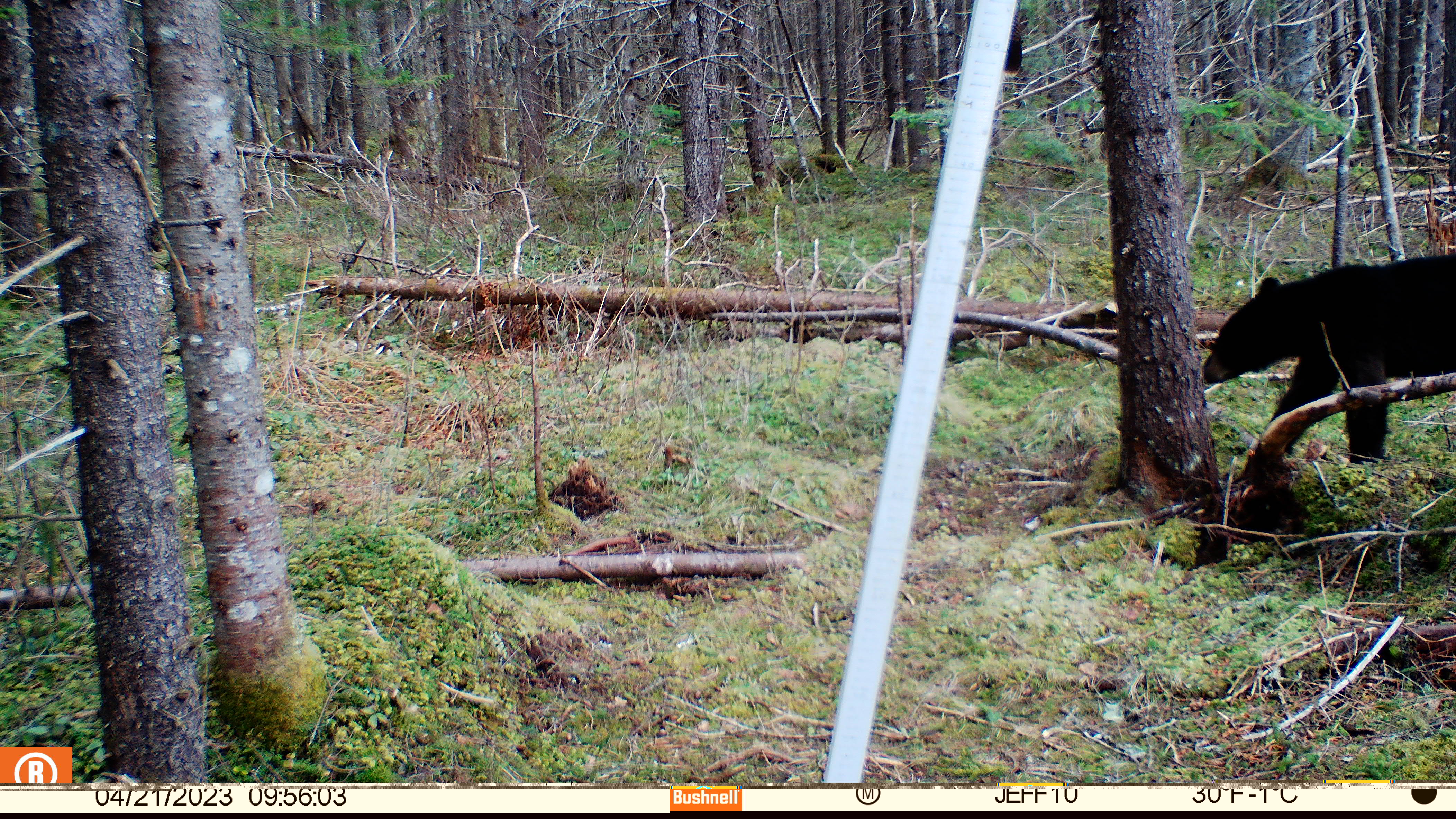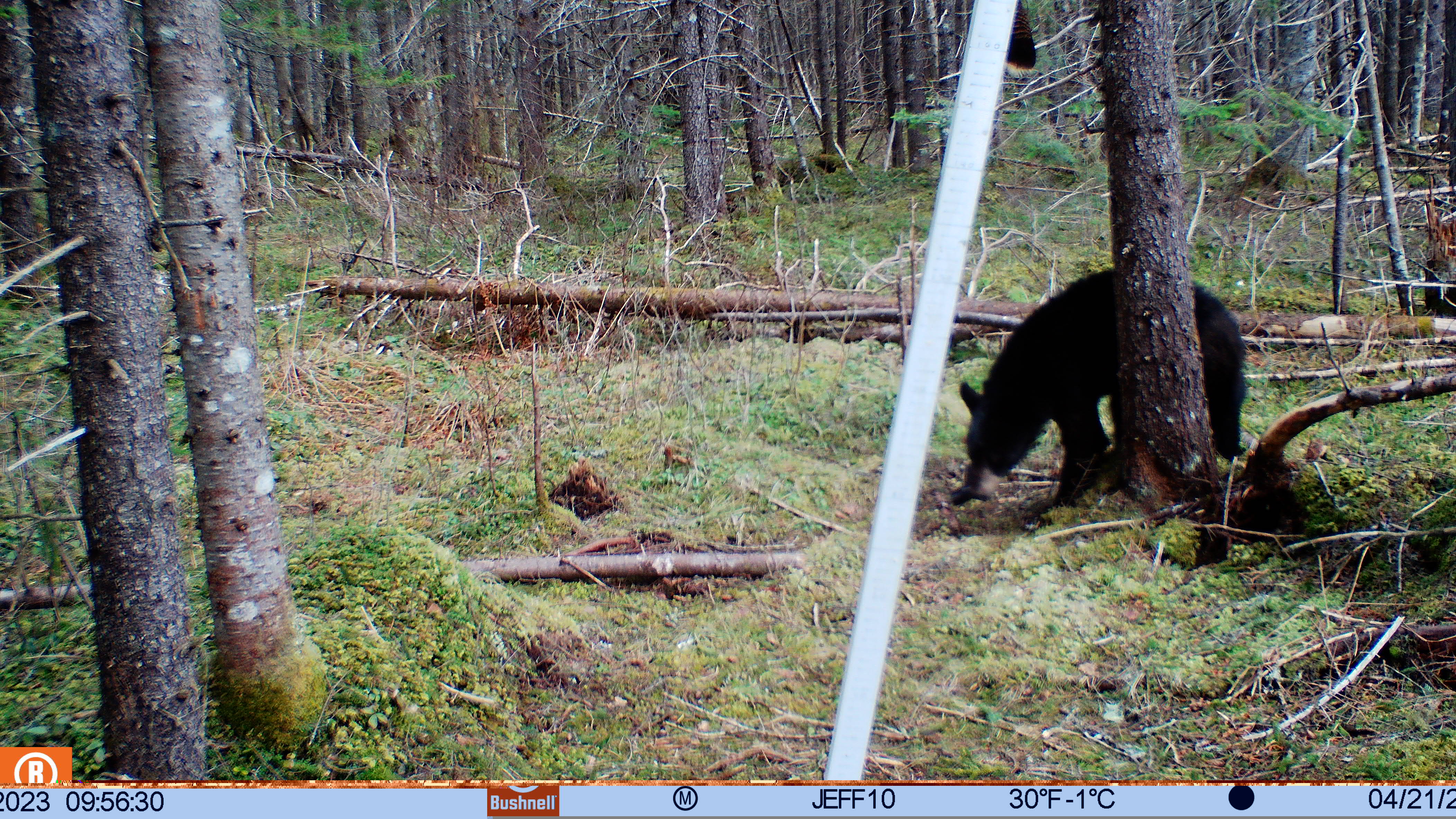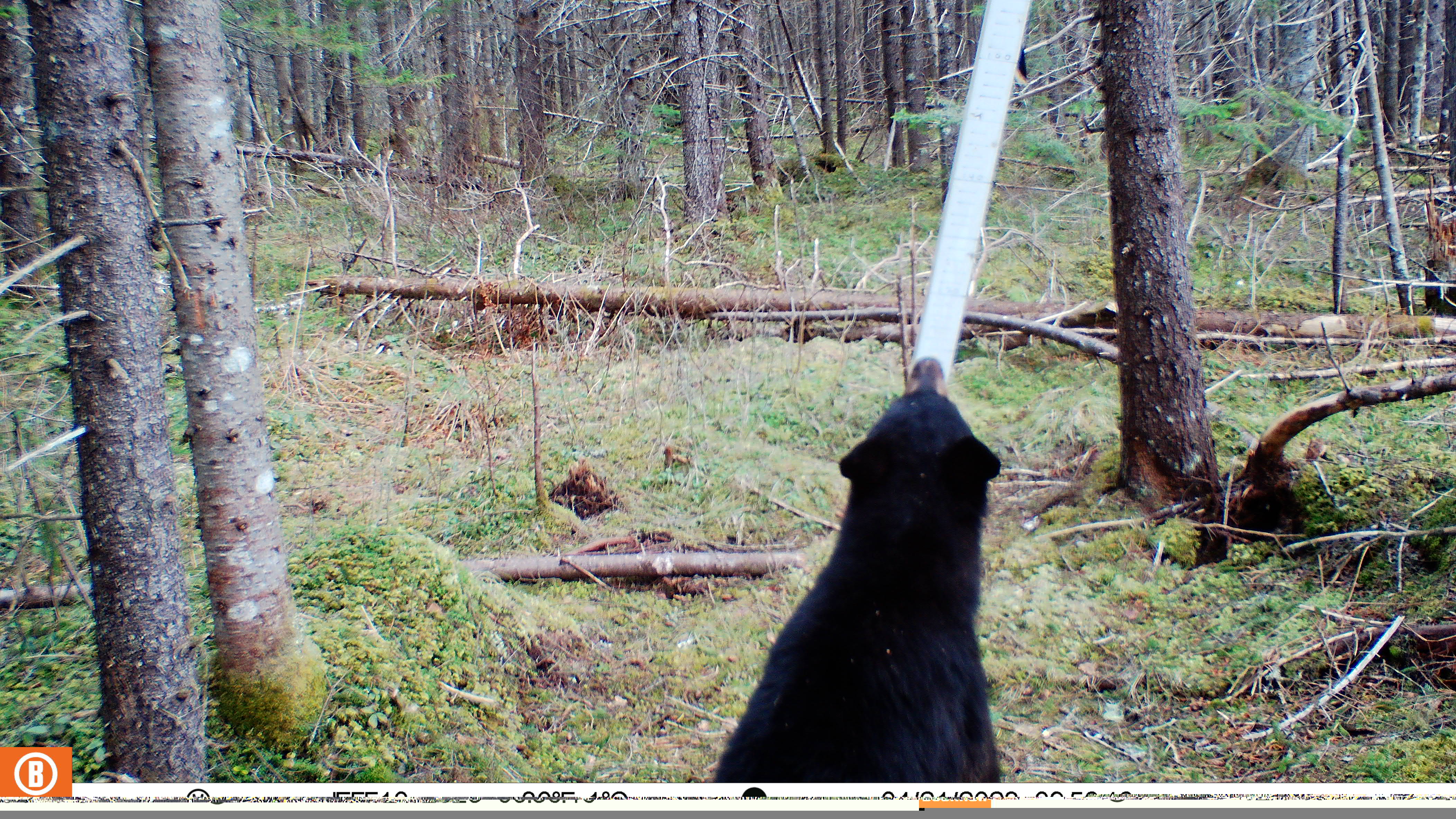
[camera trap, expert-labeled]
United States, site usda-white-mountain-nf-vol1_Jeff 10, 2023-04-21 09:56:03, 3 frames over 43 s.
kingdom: Animalia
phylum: Chordata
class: Mammalia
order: Carnivora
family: Ursidae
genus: Ursus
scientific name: Ursus americanus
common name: black bear